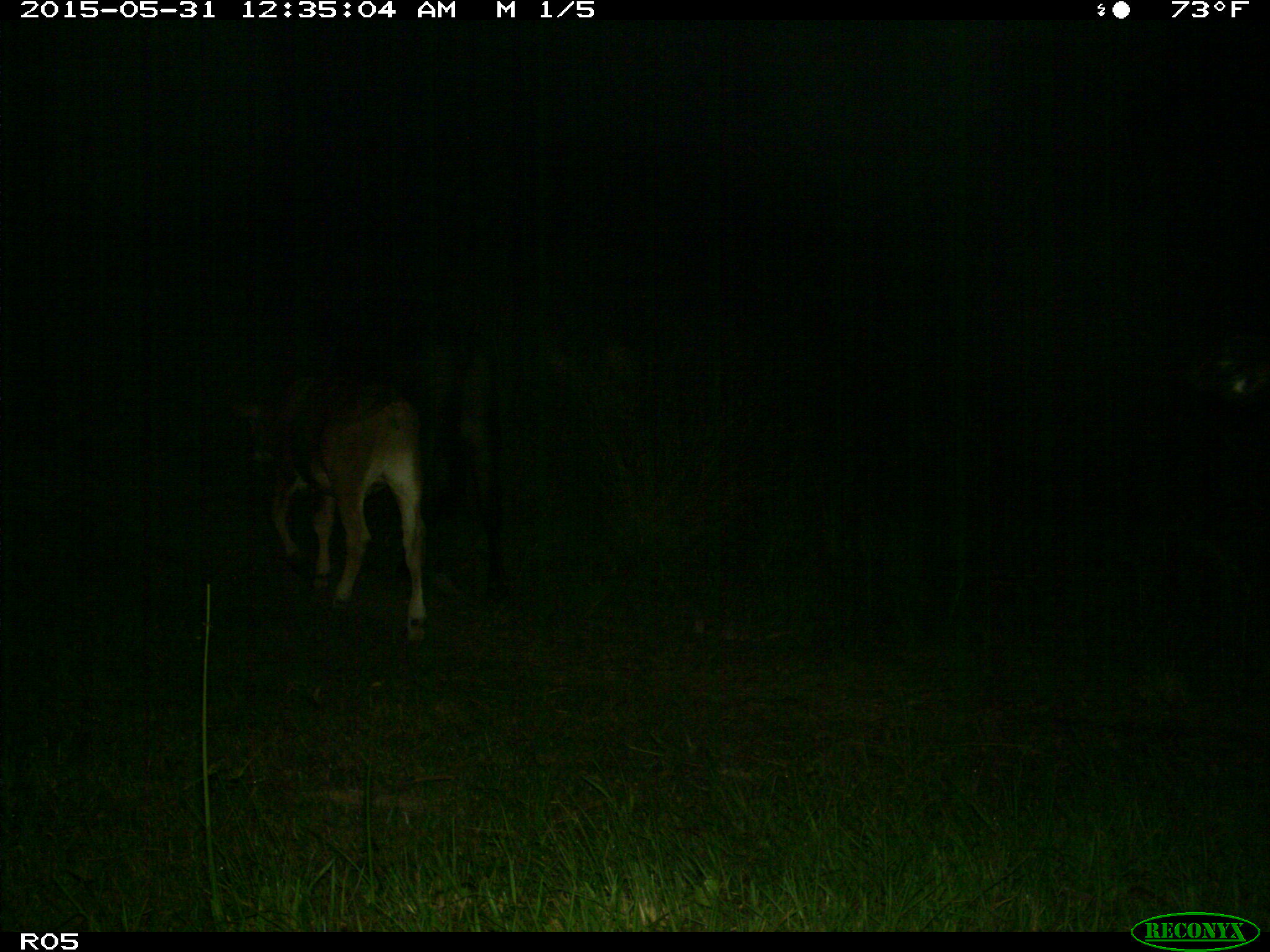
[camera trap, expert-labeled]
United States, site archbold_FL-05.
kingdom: Animalia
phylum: Chordata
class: Mammalia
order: Artiodactyla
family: Bovidae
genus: Bos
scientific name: Bos taurus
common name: domestic cow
Bos taurus (domestic cow).